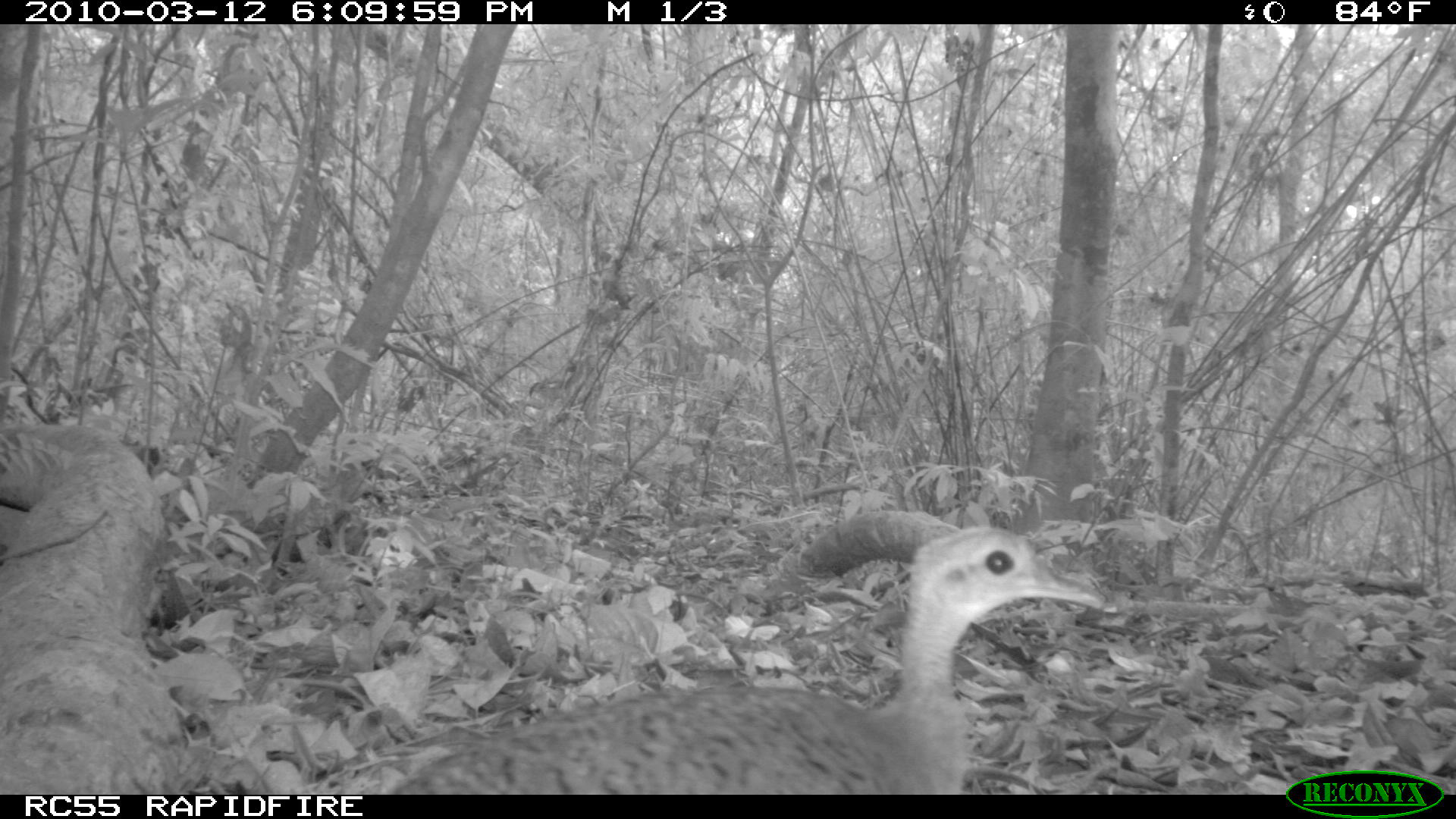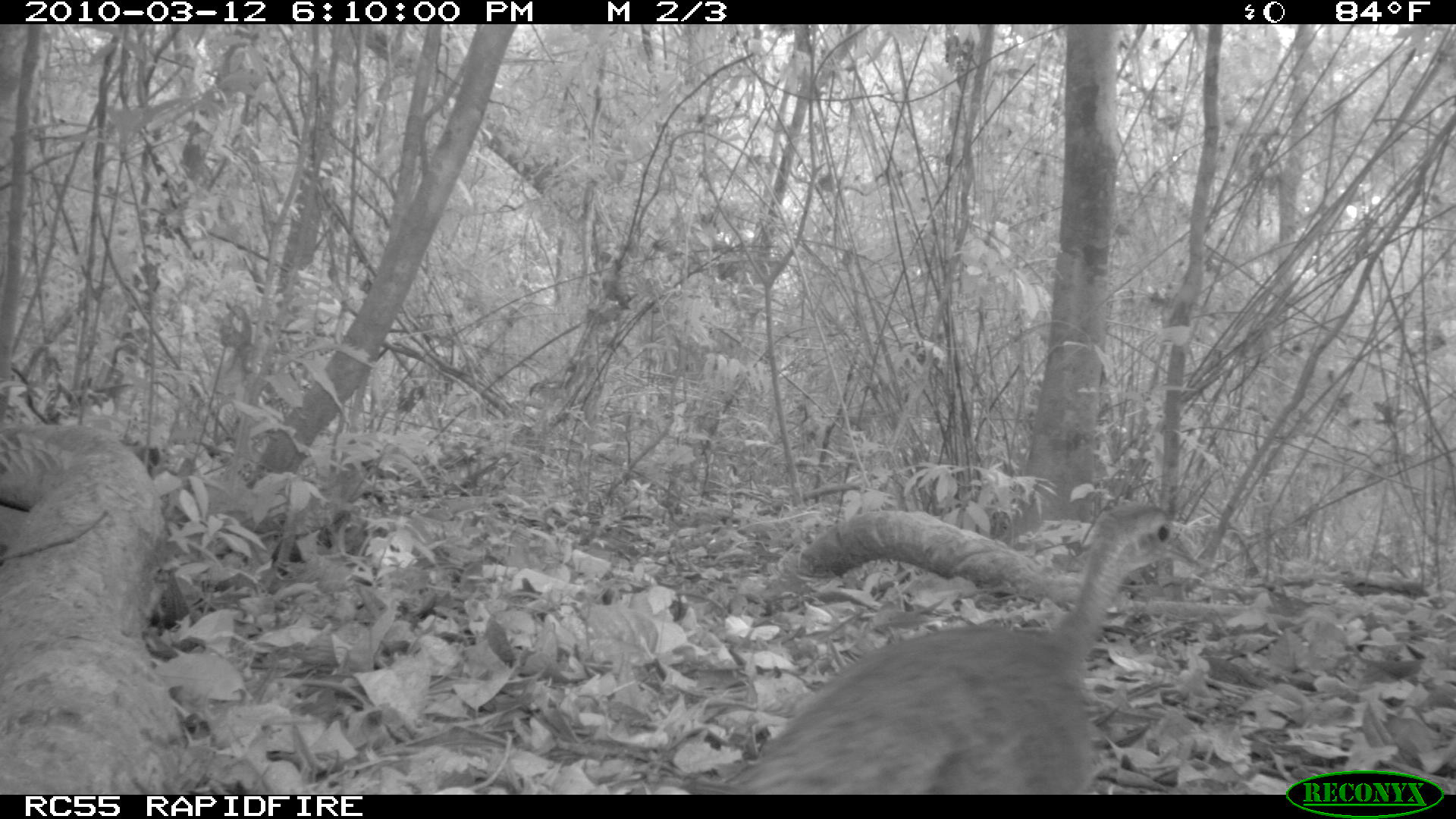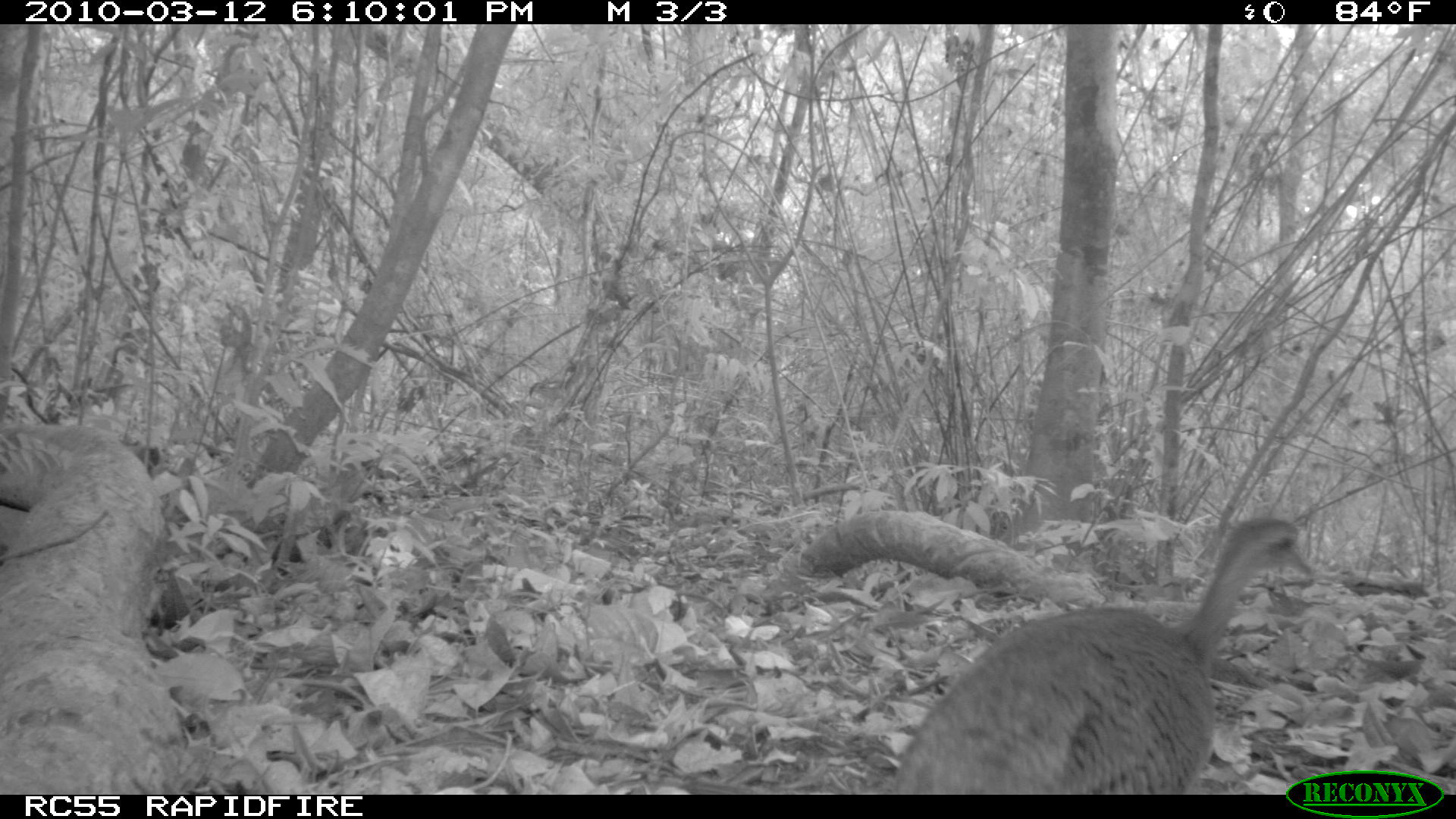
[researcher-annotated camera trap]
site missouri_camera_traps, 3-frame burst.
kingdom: Animalia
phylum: Chordata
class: Aves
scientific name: Aves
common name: bird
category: bird spec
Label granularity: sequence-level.